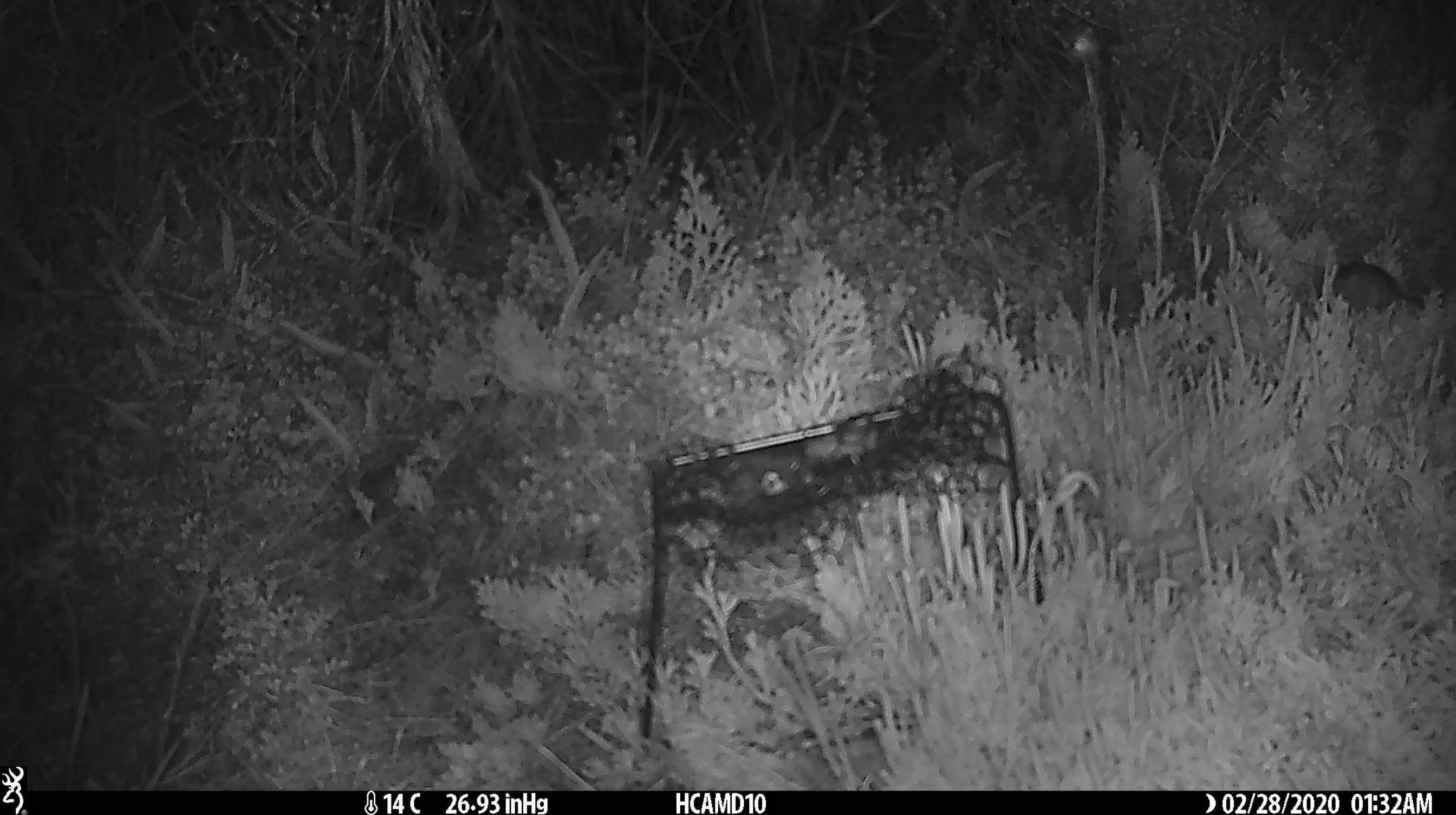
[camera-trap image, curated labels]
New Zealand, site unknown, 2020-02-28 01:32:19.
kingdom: Animalia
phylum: Chordata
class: Mammalia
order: Rodentia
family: Muridae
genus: Mus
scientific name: Mus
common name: mouse